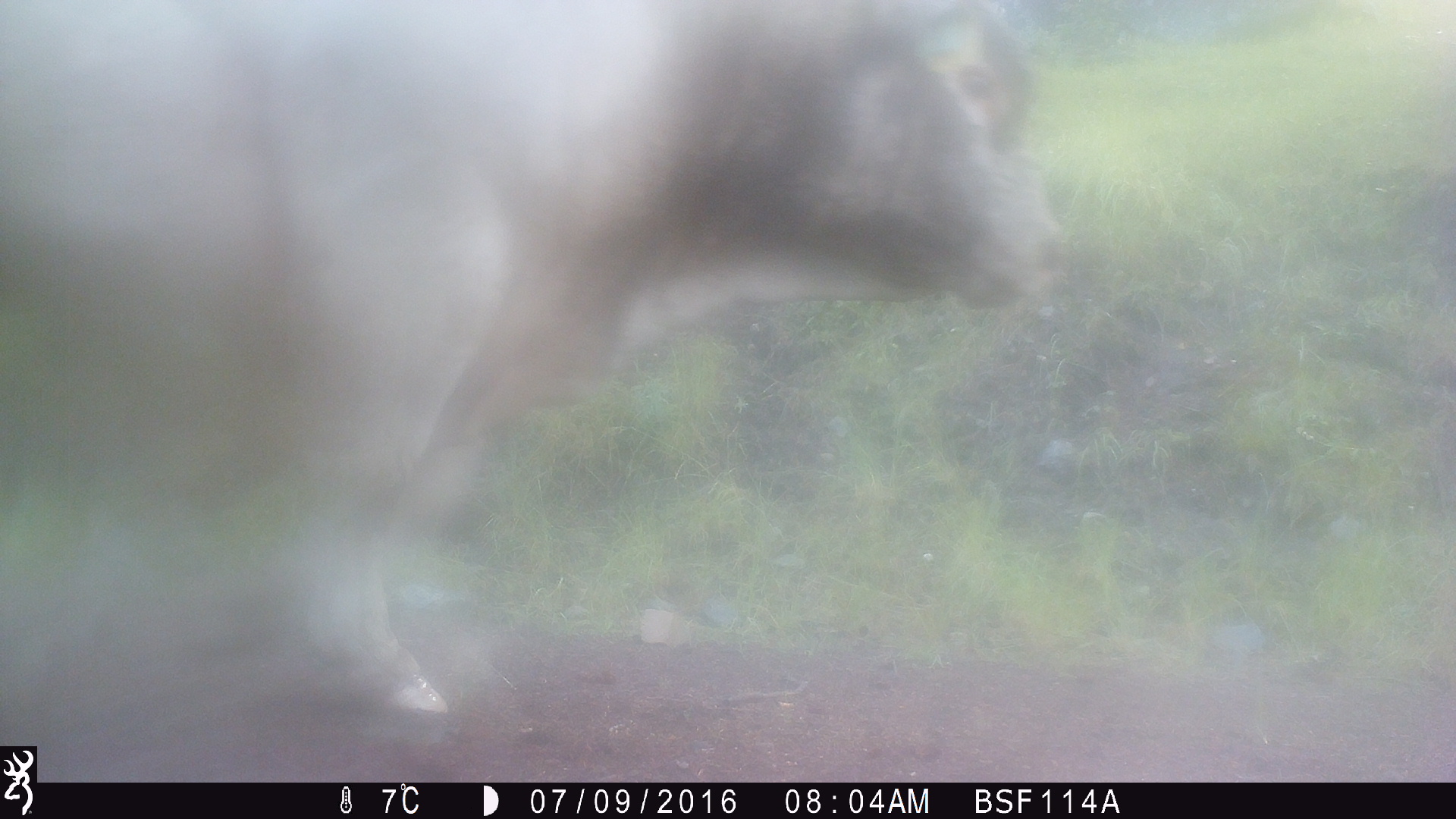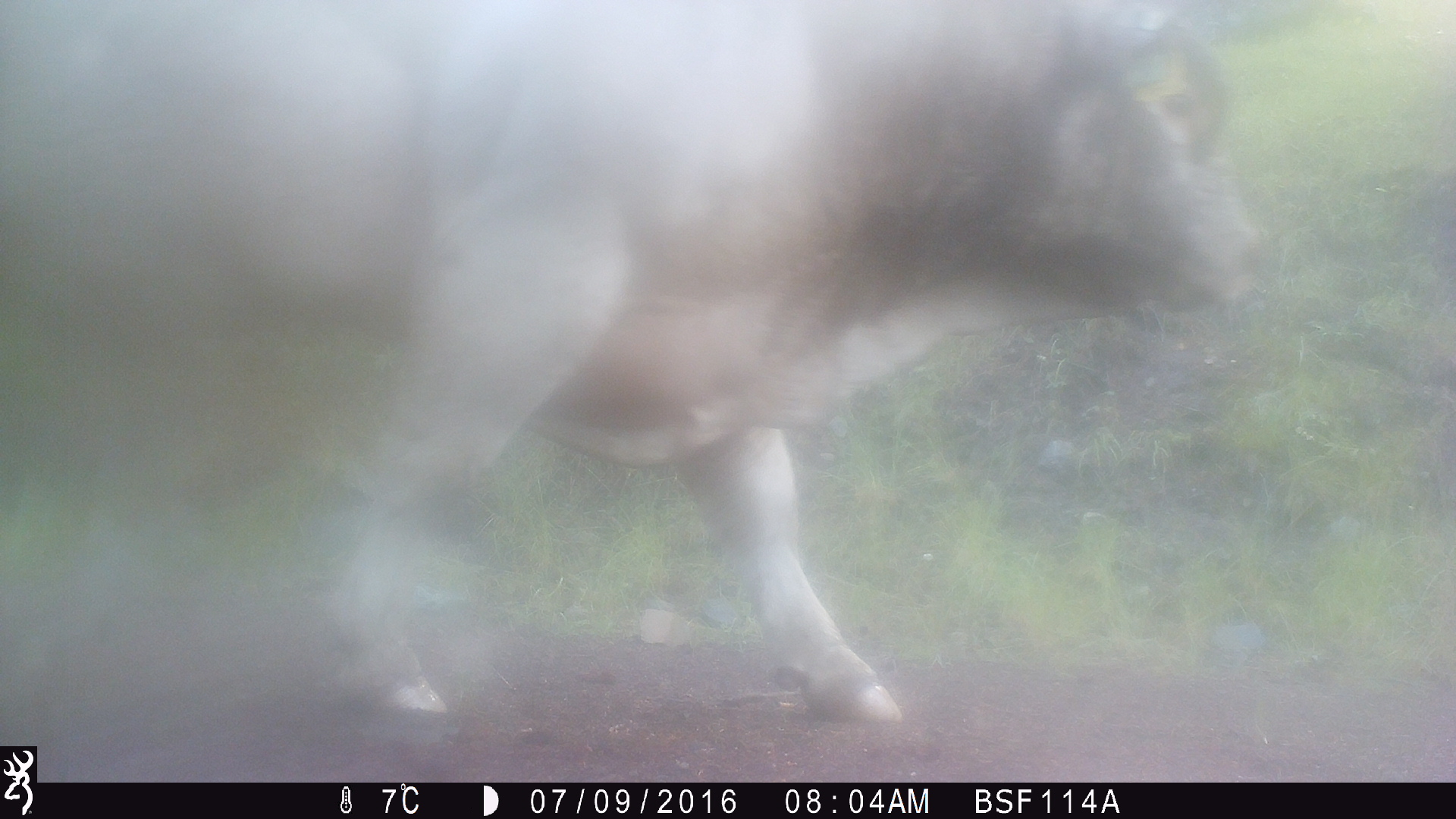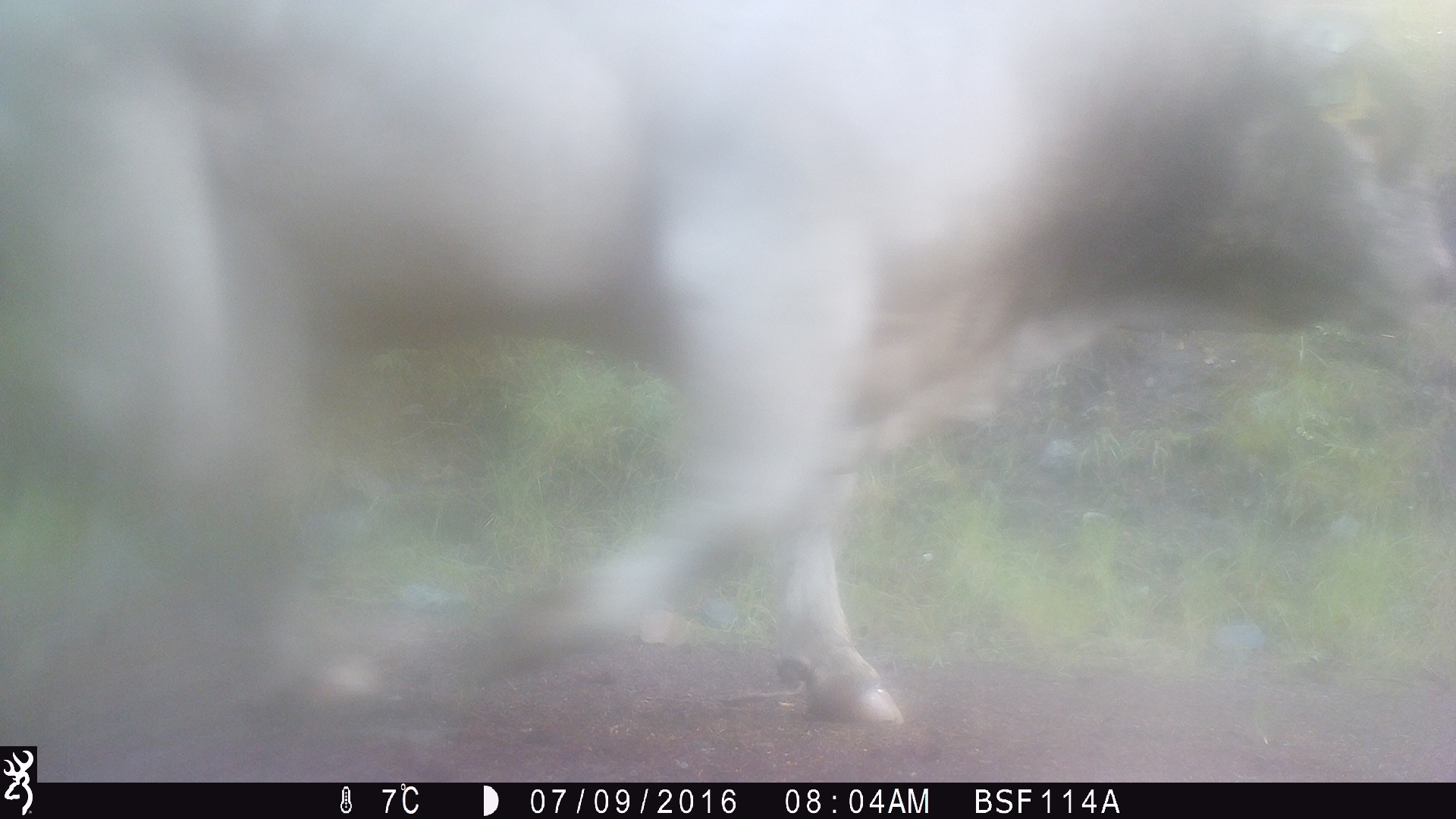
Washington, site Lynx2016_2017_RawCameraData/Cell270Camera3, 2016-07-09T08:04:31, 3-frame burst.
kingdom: Animalia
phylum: Chordata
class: Mammalia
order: Artiodactyla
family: Bovidae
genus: Bos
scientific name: Bos taurus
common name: domestic cattle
Domestic cattle (Bos taurus). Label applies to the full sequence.